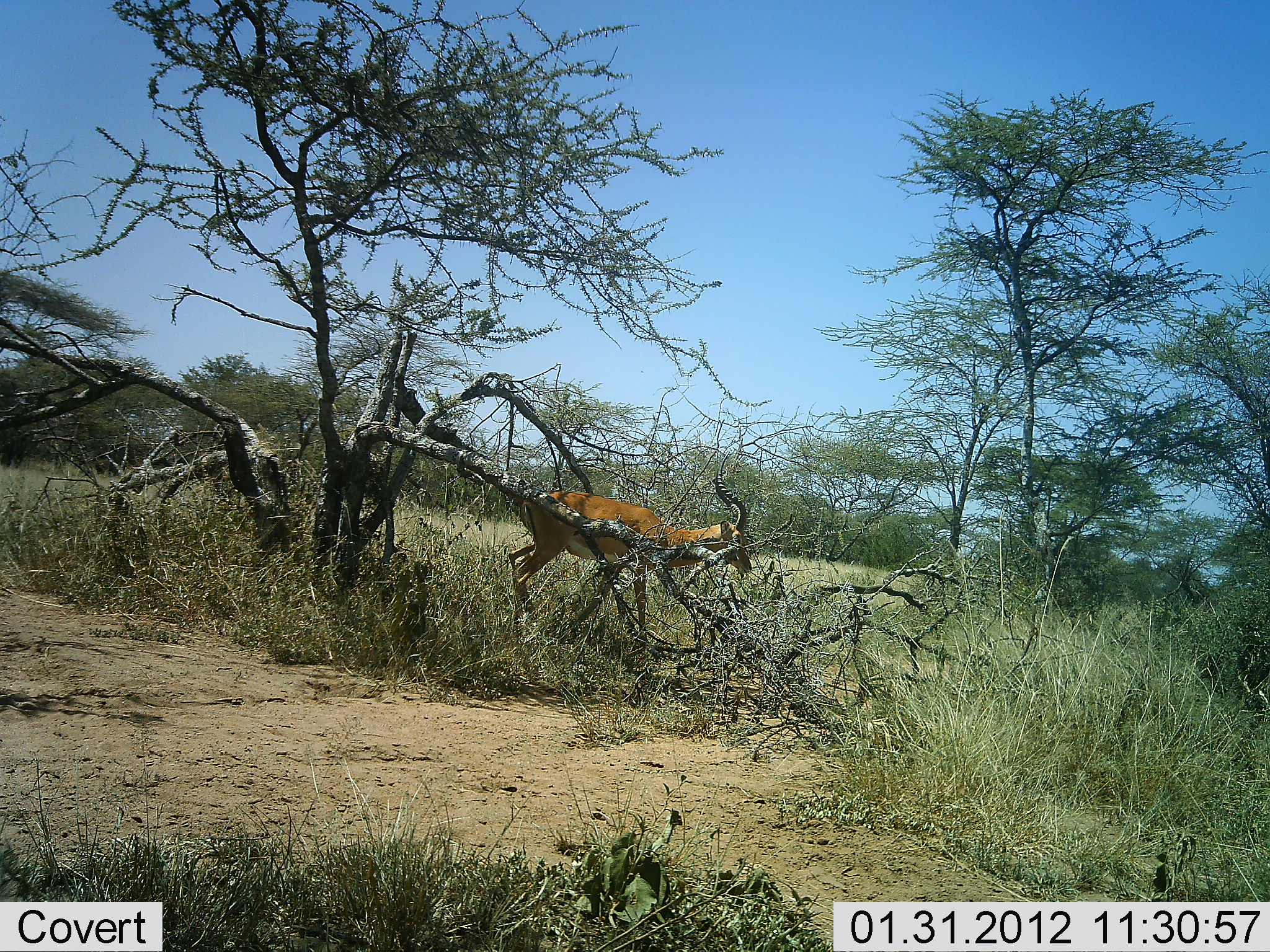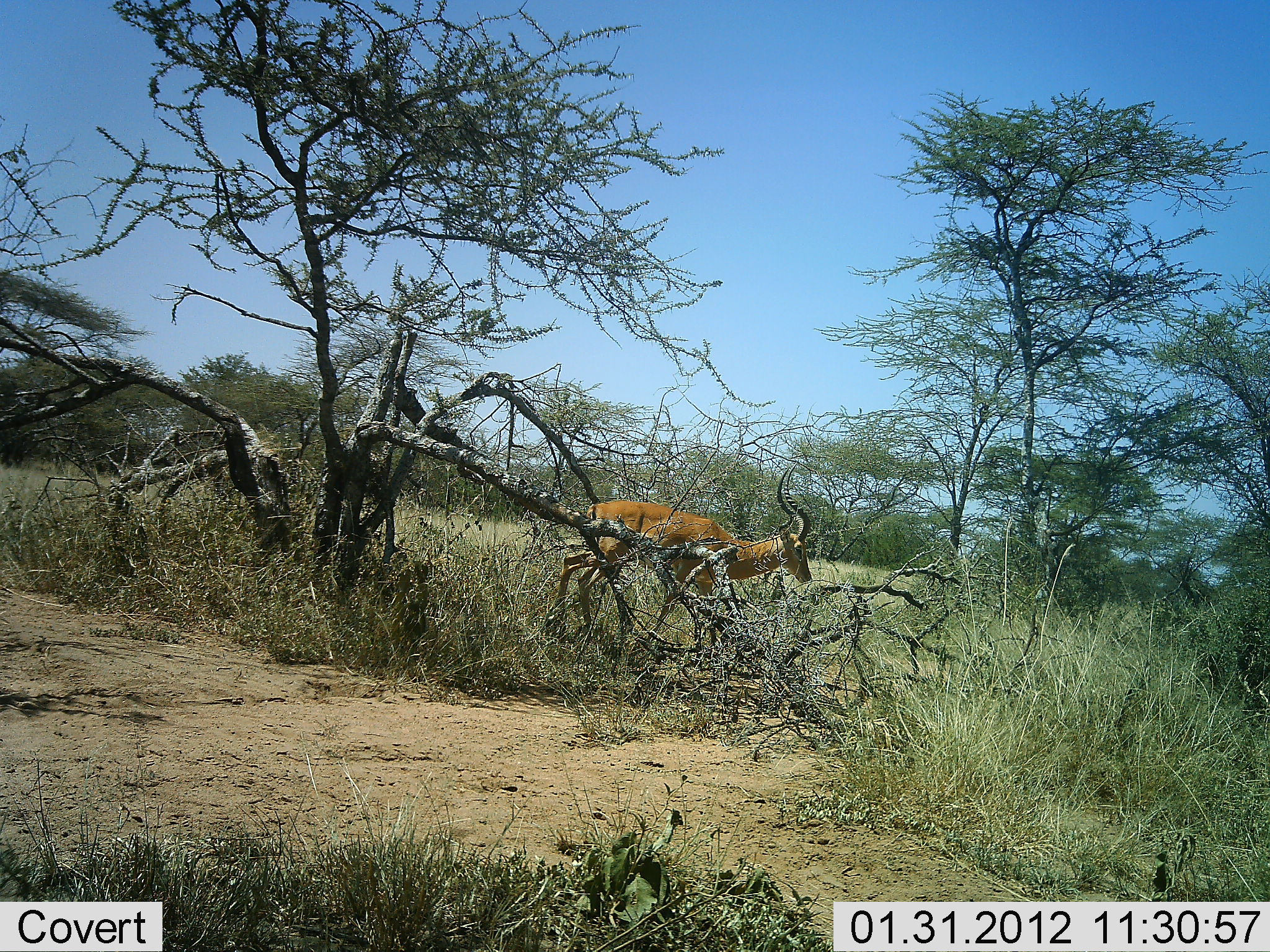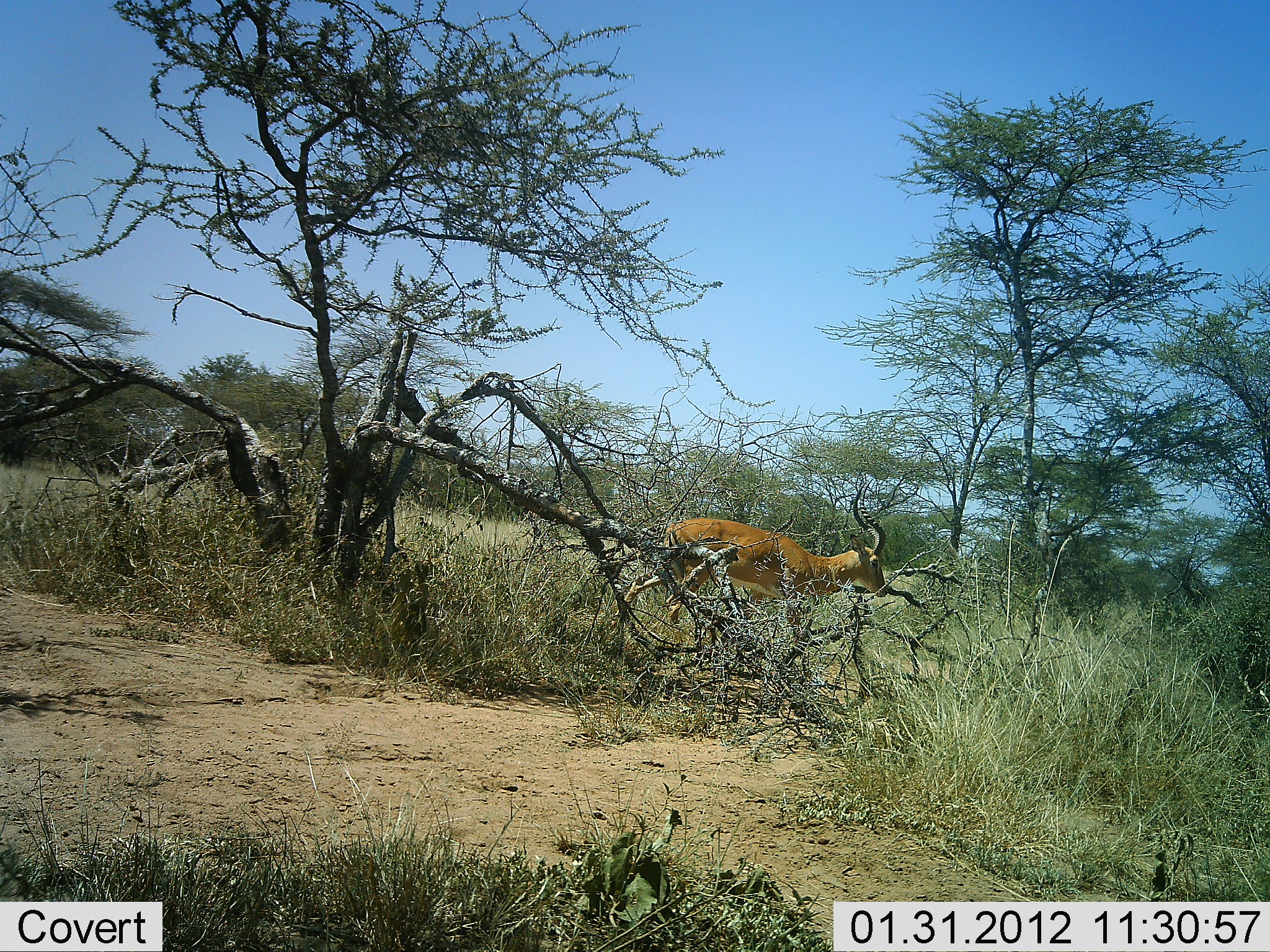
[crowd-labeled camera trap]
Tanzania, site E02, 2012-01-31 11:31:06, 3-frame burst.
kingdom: Animalia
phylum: Chordata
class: Mammalia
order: Artiodactyla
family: Bovidae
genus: Aepyceros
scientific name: Aepyceros melampus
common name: impala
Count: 1.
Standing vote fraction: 6%.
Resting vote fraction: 0%.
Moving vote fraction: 94%.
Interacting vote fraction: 0%.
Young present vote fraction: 0%.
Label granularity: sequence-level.